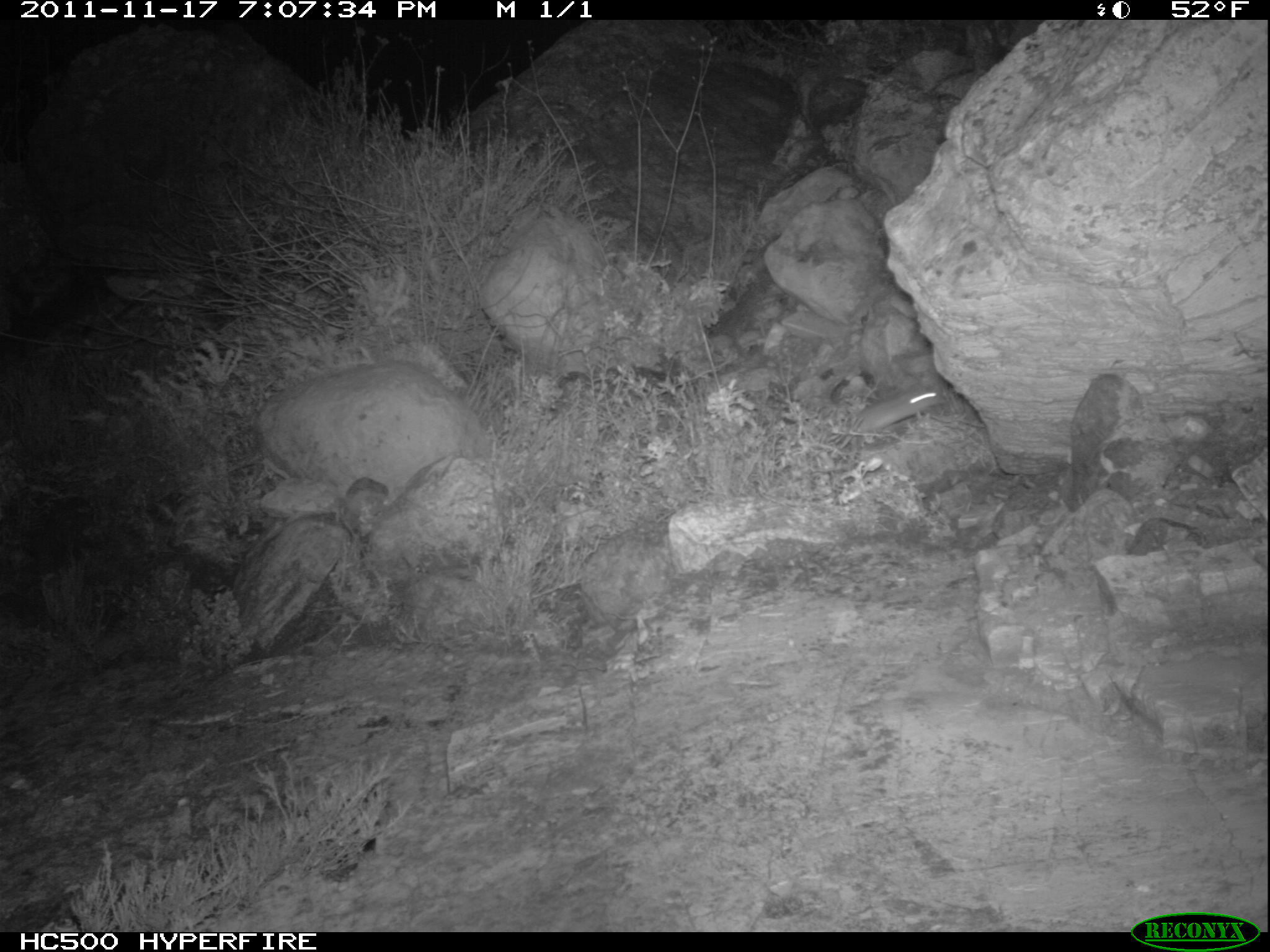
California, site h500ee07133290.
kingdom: Animalia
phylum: Chordata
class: Mammalia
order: Rodentia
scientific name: Rodentia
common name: rodent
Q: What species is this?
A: Rodent (Rodentia).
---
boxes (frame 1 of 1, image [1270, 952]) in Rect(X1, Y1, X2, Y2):
rodent: Rect(857, 386, 944, 431)